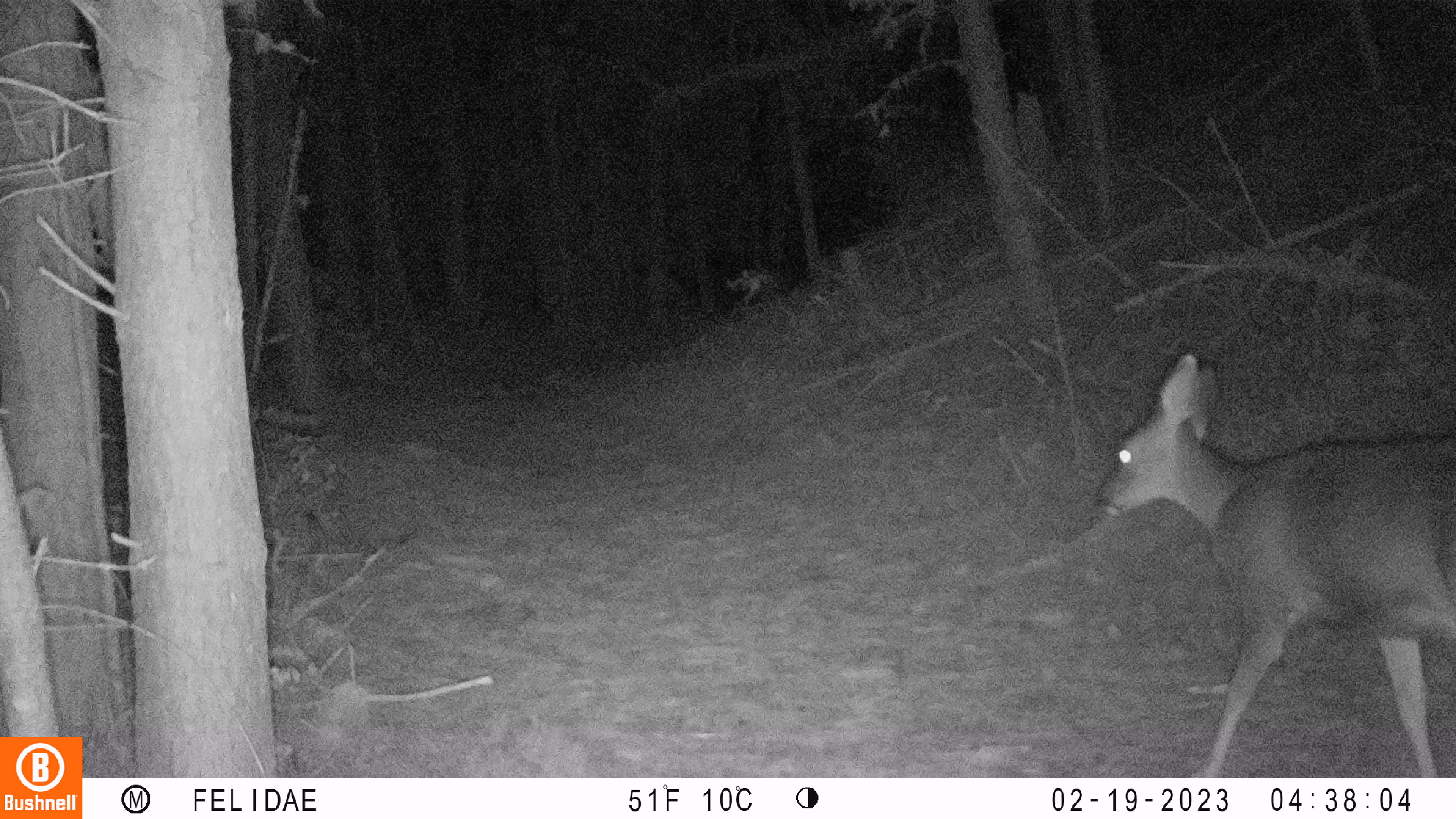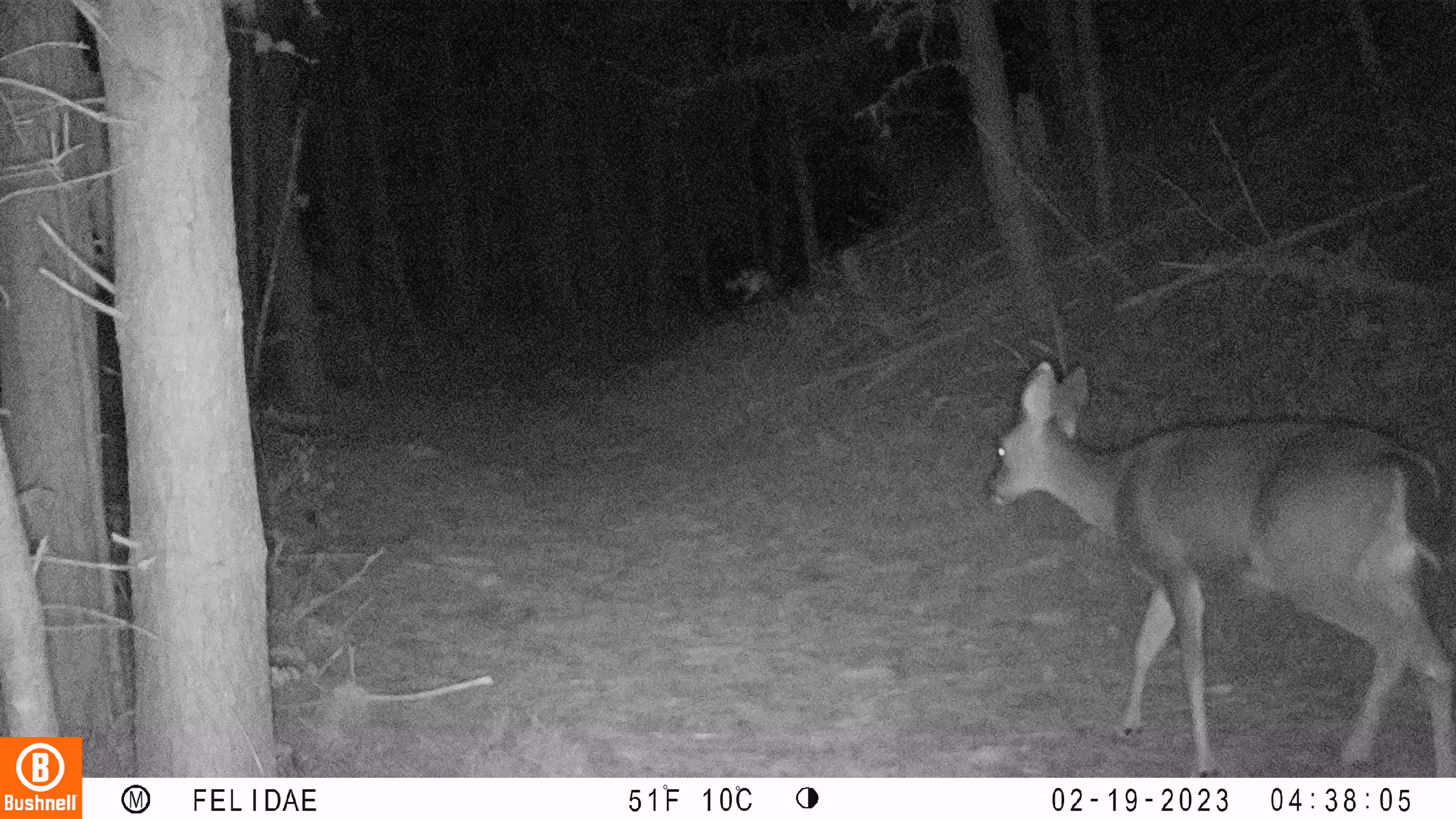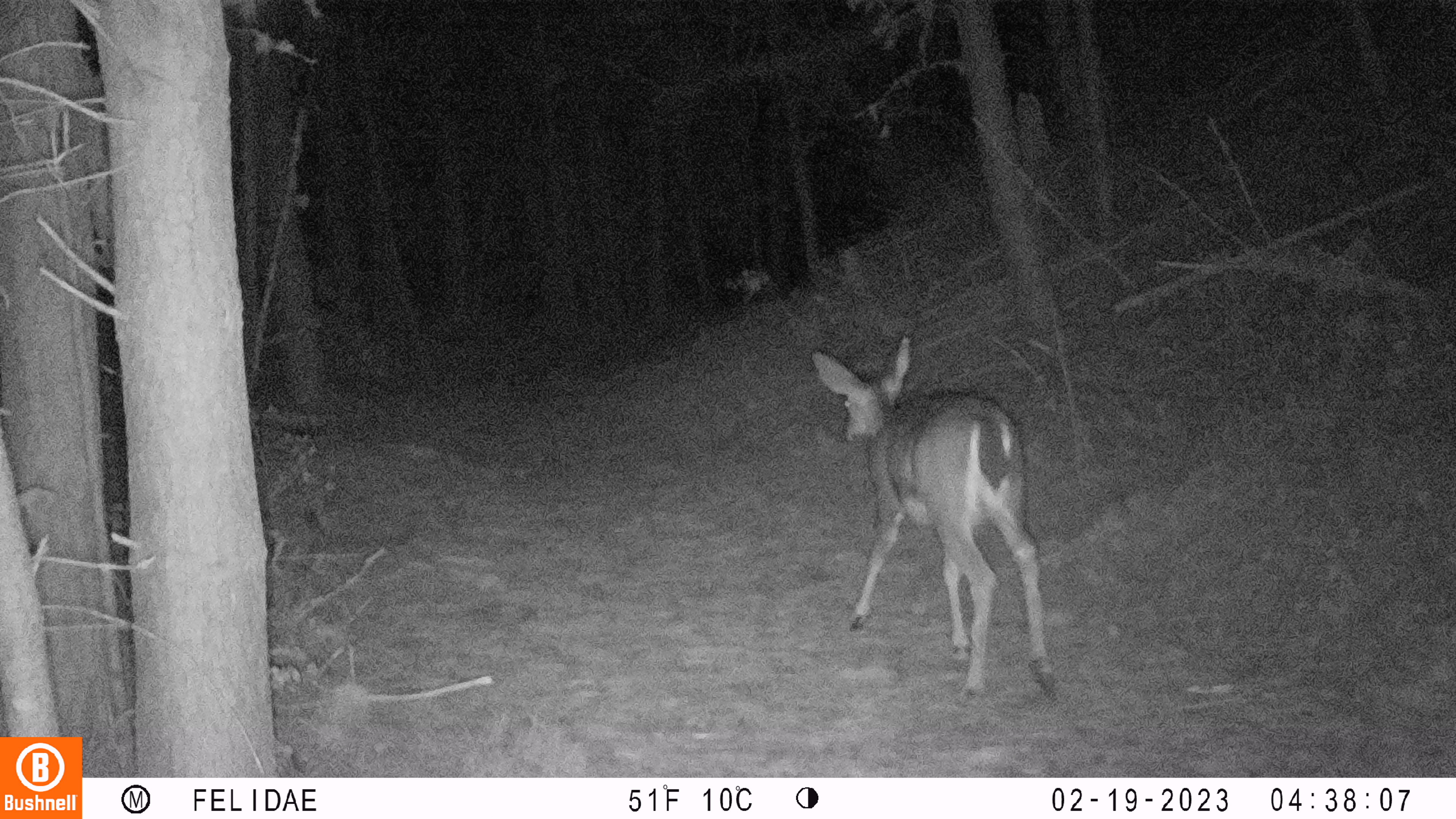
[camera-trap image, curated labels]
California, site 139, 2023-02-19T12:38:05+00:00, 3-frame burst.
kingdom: Animalia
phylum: Chordata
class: Mammalia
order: Artiodactyla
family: Cervidae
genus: Odocoileus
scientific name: Odocoileus hemionus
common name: mule deer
Mule deer (Odocoileus hemionus).